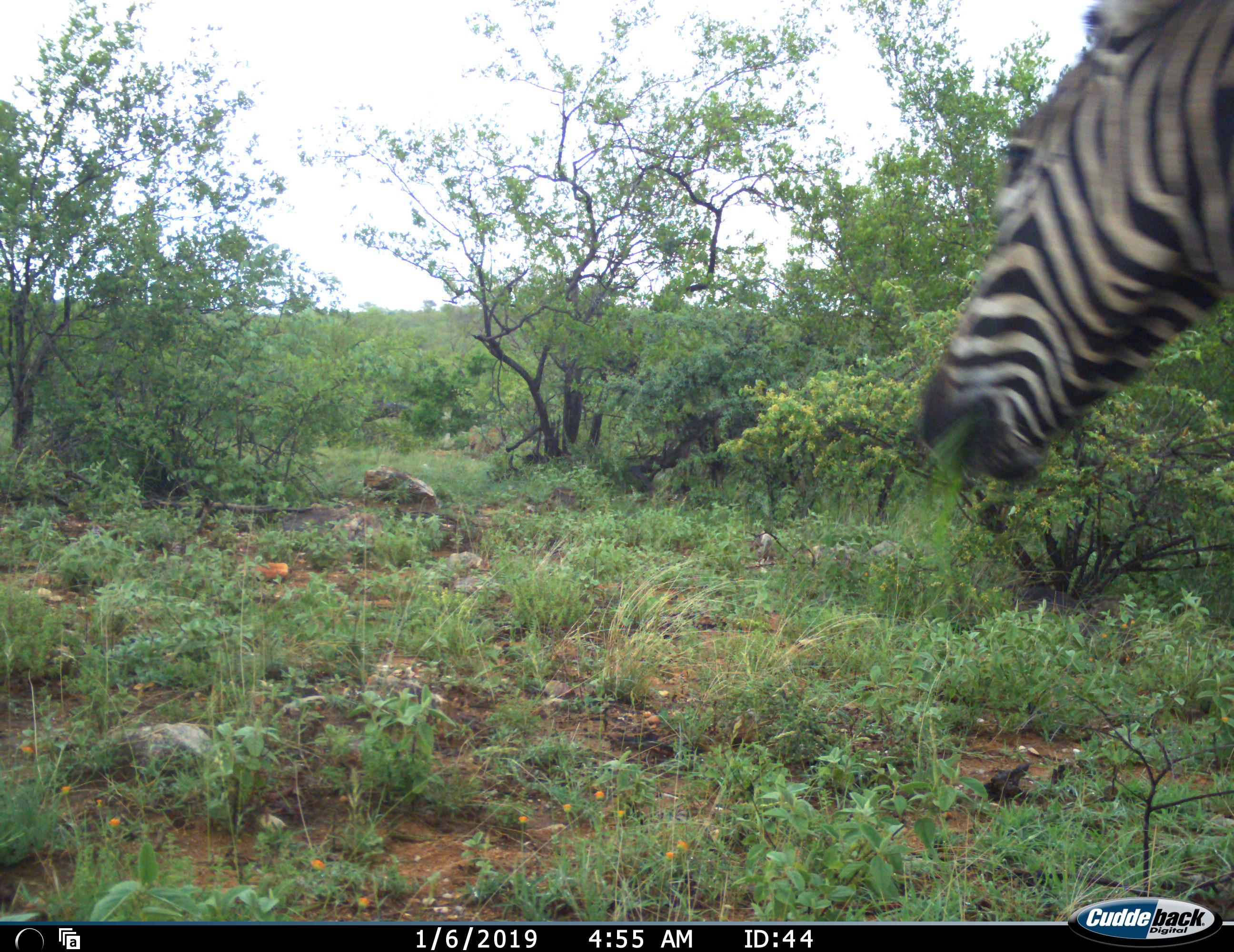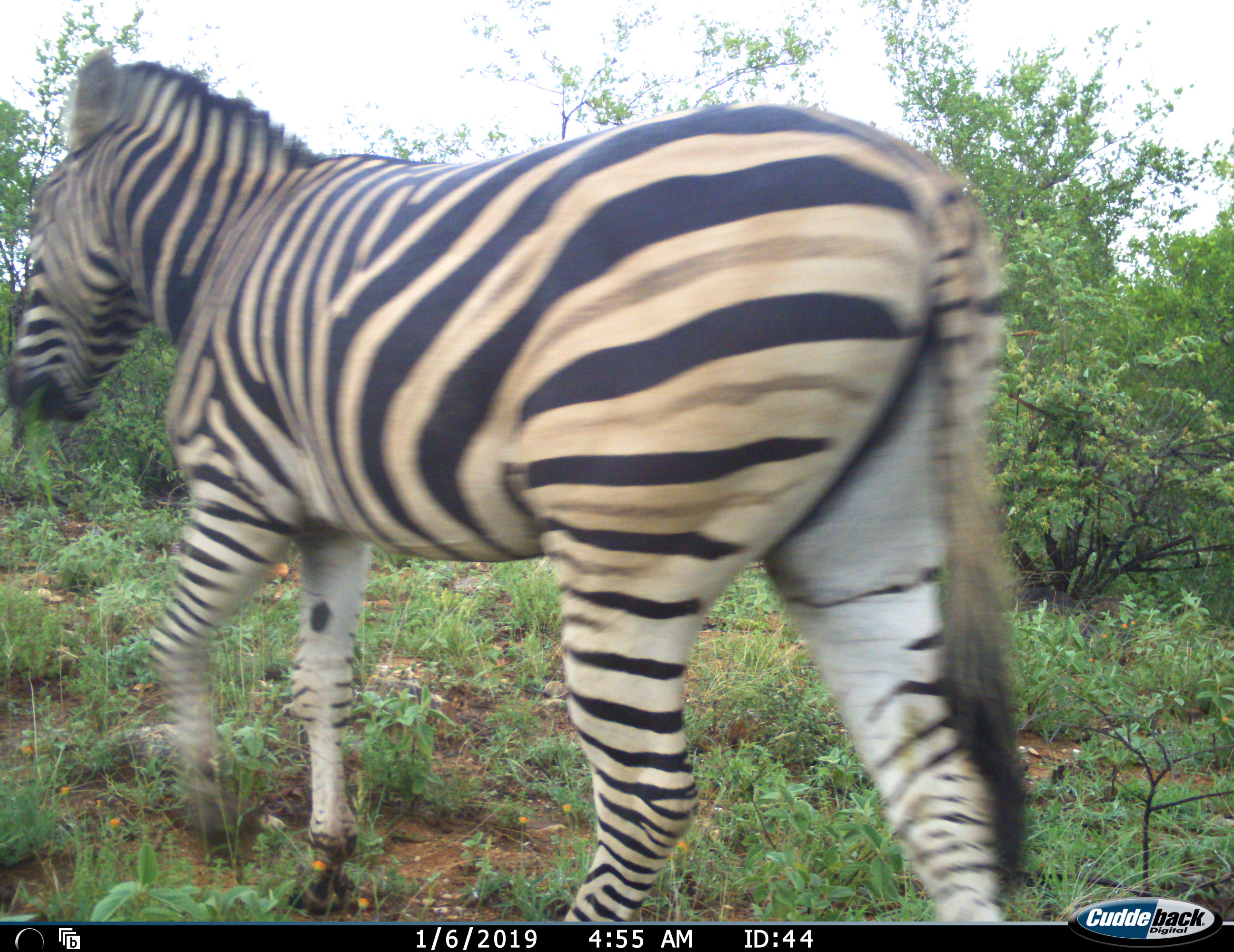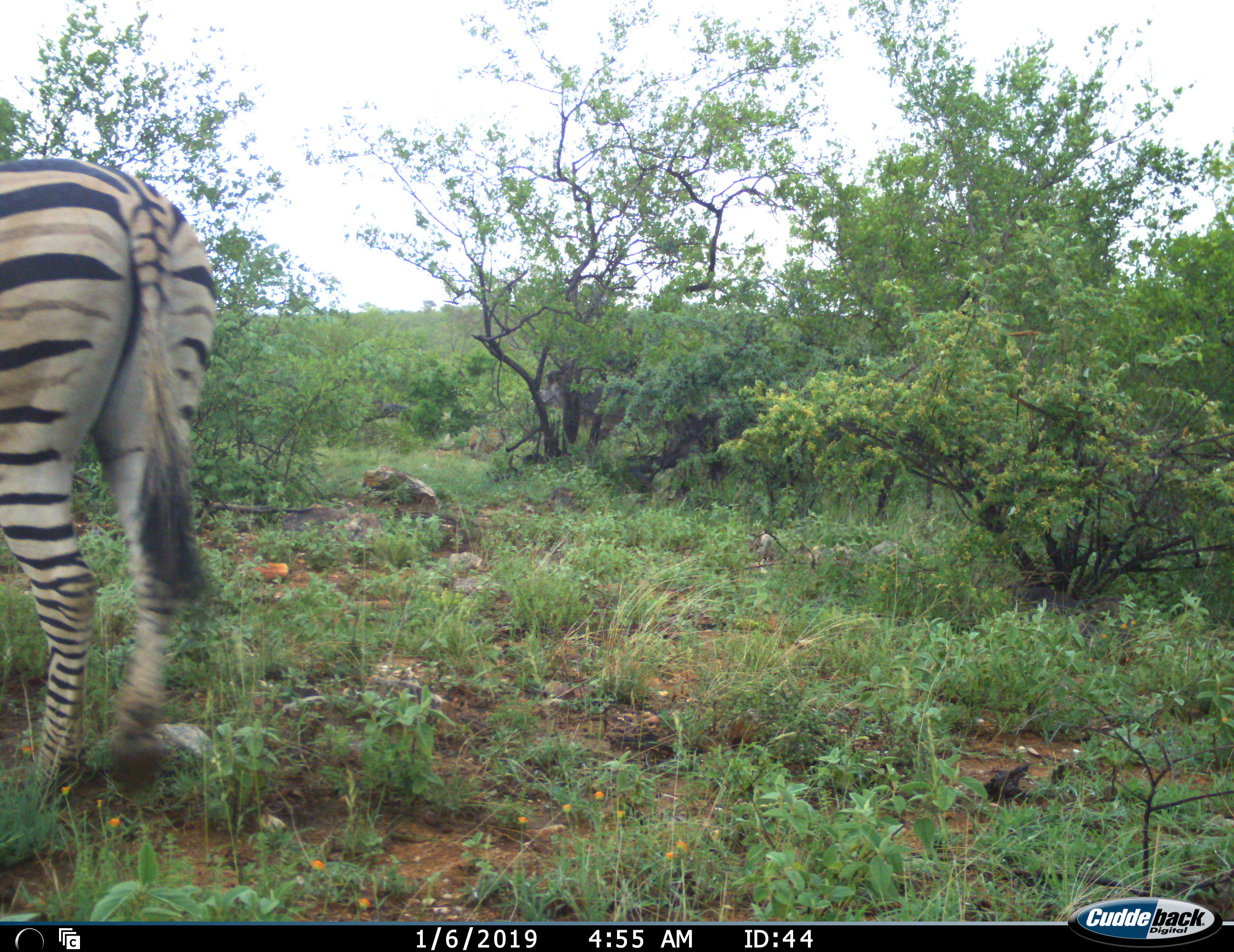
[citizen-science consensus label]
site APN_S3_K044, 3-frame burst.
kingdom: Animalia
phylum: Chordata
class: Mammalia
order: Perissodactyla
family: Equidae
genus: Equus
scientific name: Equus quagga burchellii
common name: burchell's zebra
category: zebraburchells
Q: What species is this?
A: Zebraburchells (burchell's zebra) (Equus quagga burchellii).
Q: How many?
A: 1.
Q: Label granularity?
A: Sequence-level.